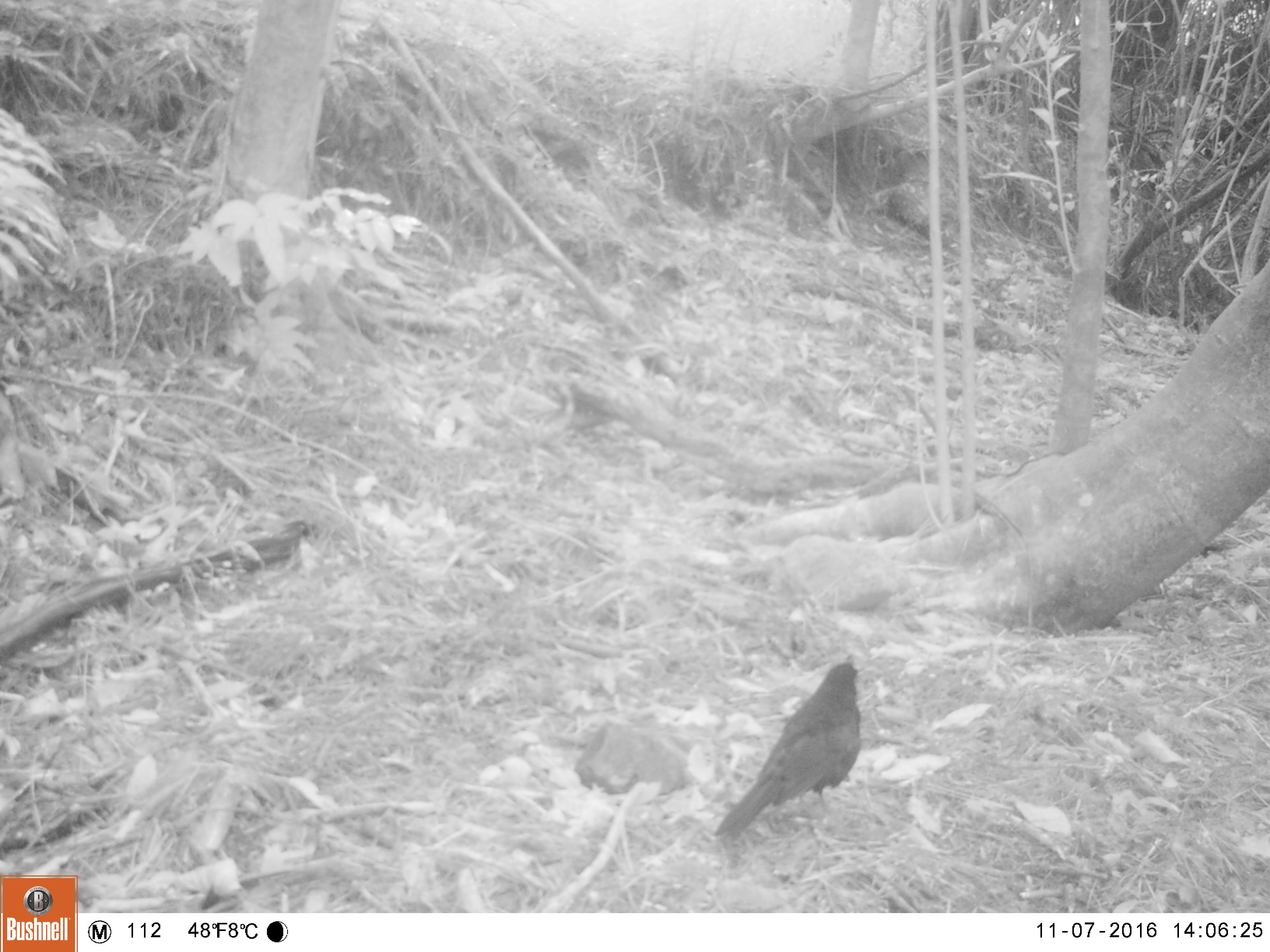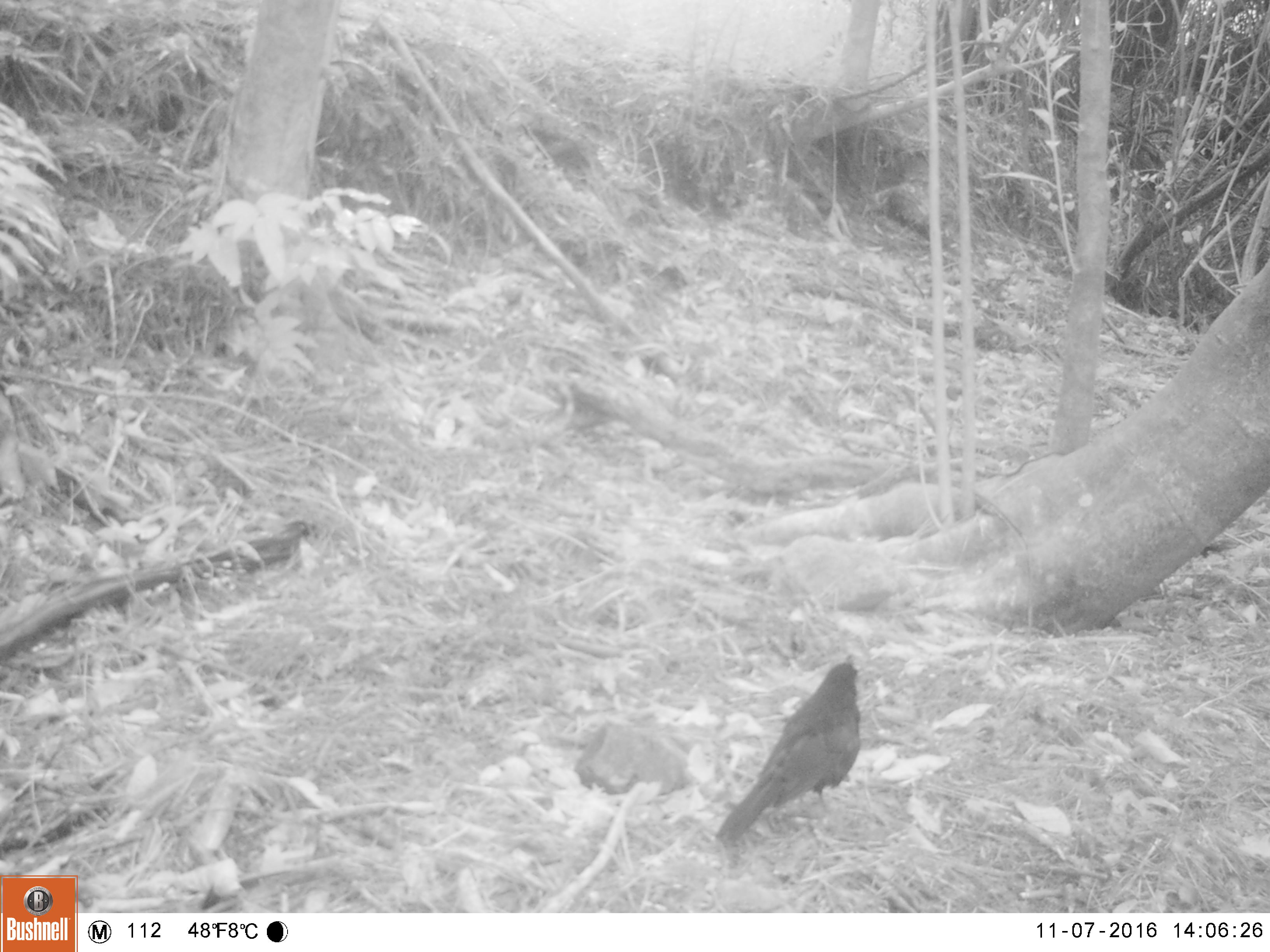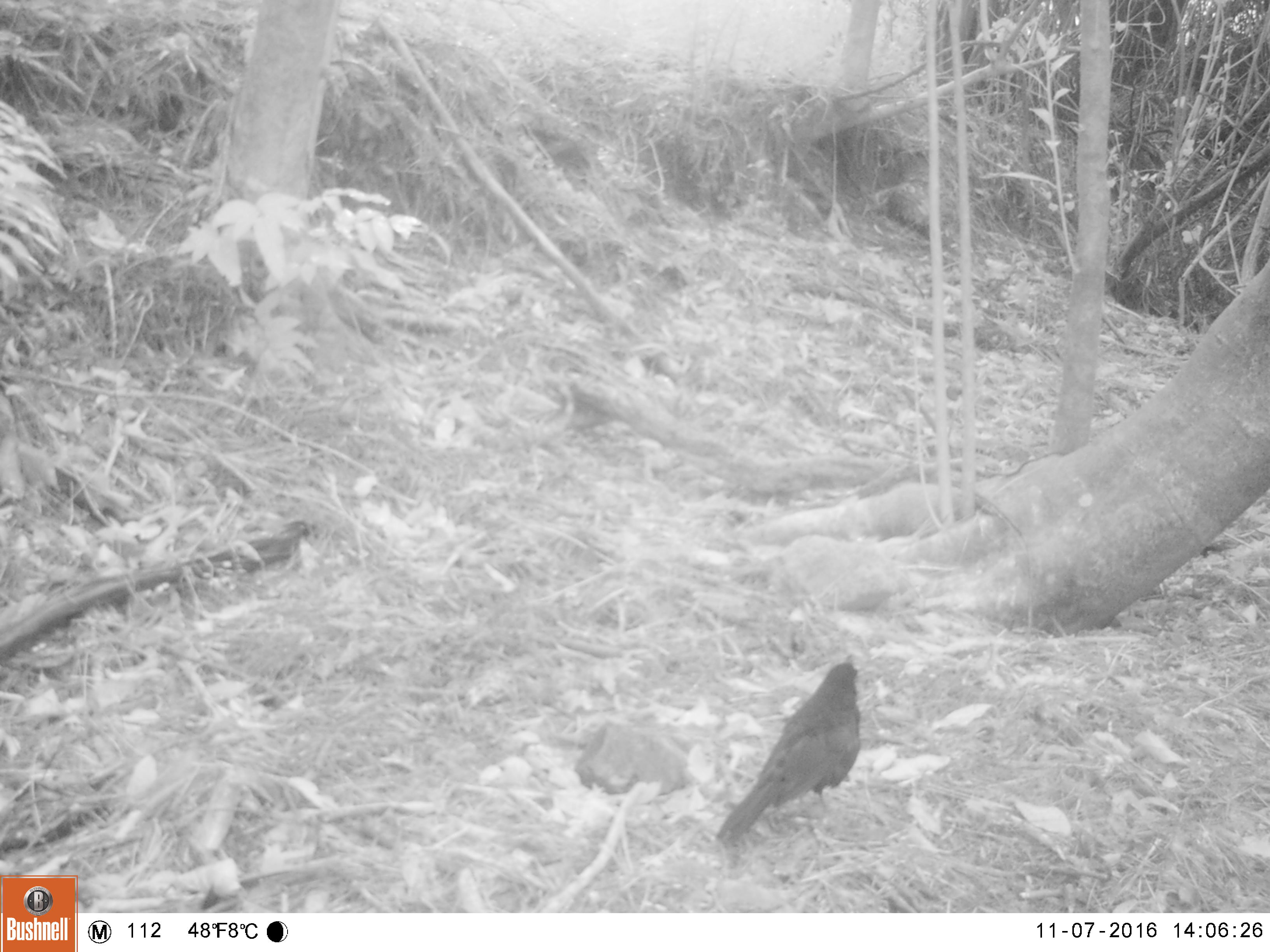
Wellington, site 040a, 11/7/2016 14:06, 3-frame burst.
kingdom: Animalia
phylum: Chordata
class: Aves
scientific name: Aves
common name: bird